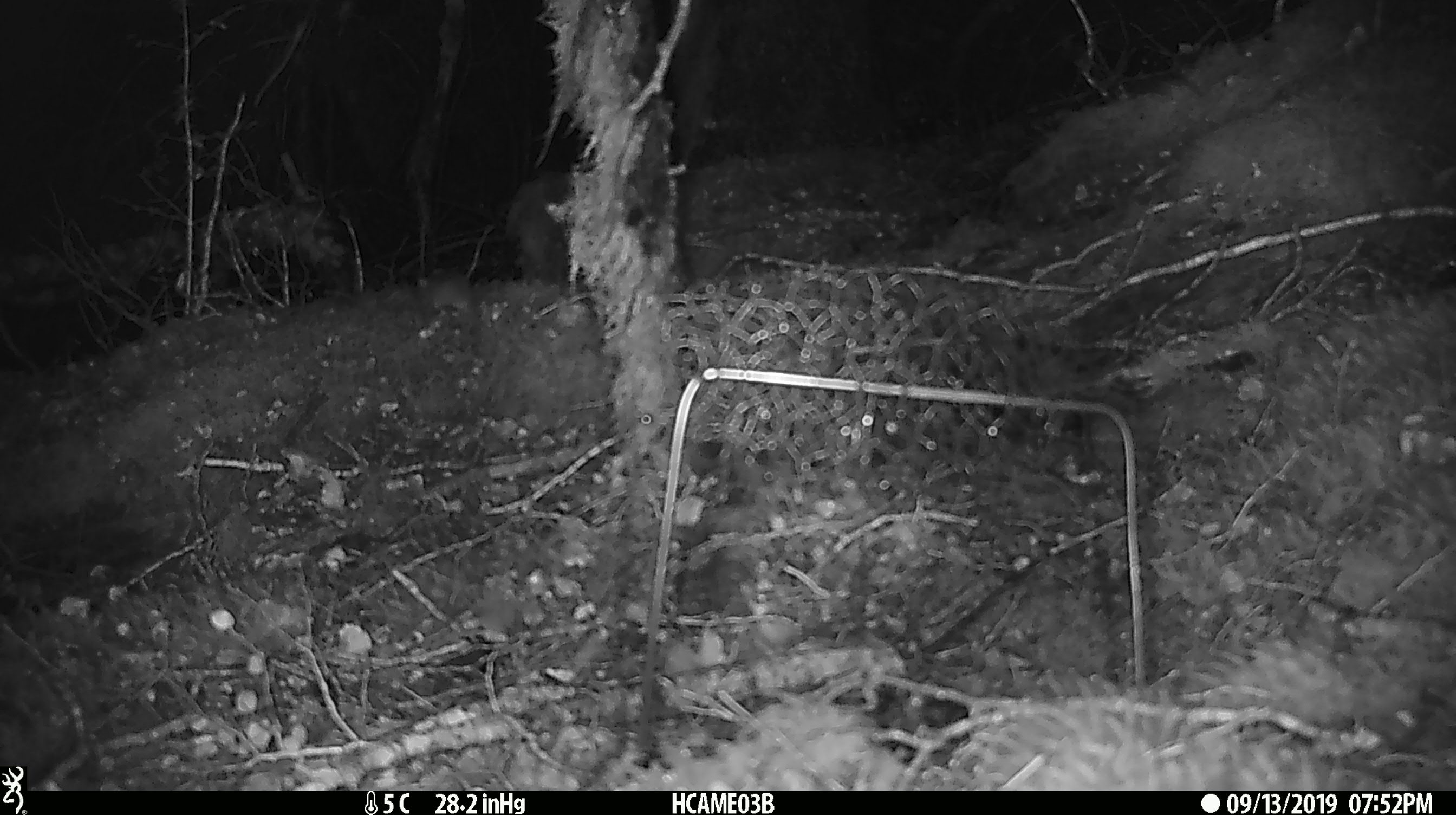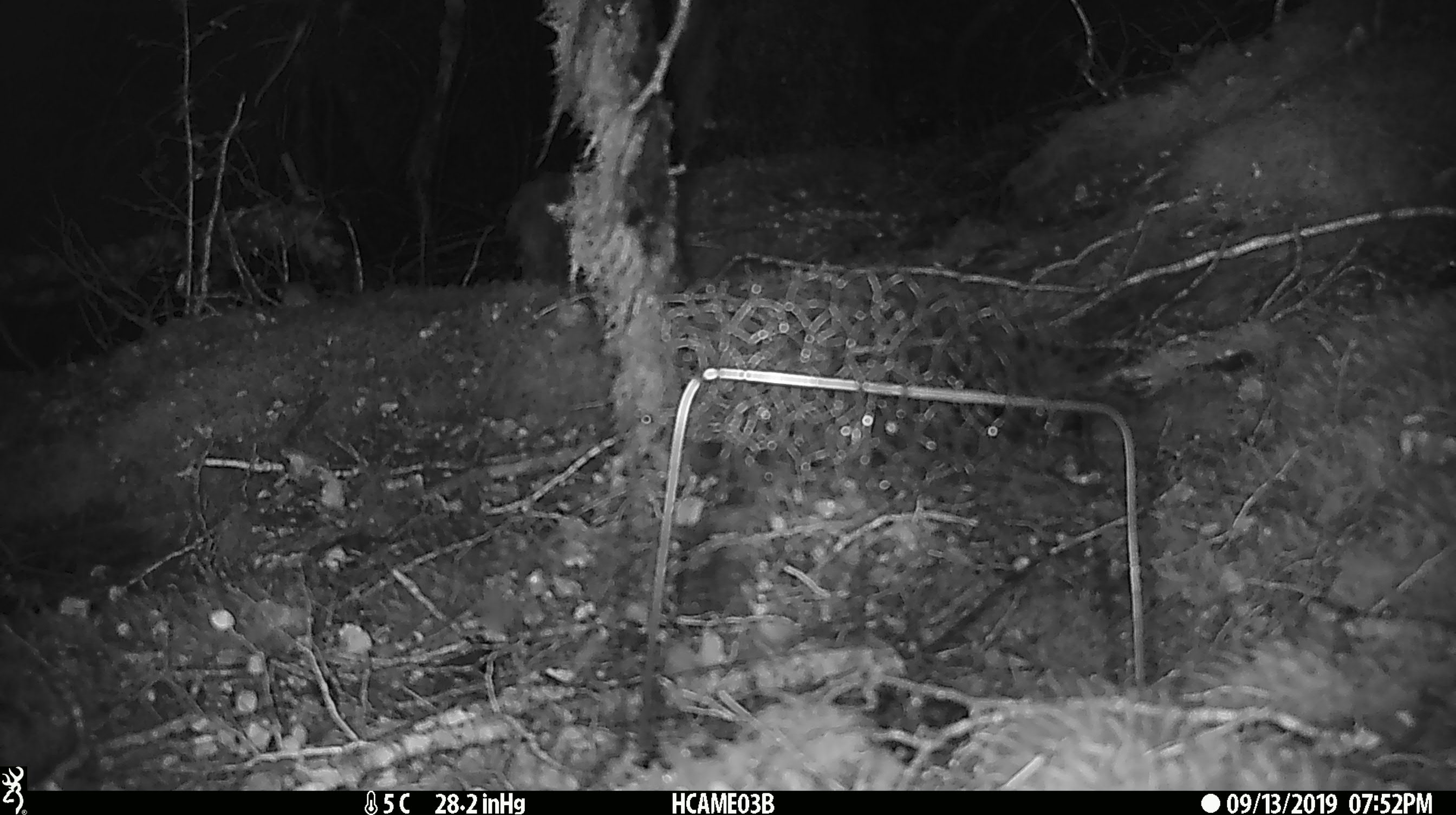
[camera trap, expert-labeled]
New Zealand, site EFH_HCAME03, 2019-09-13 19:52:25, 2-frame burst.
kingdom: Animalia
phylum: Chordata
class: Mammalia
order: Rodentia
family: Muridae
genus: Mus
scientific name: Mus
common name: mouse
Mouse (Mus).